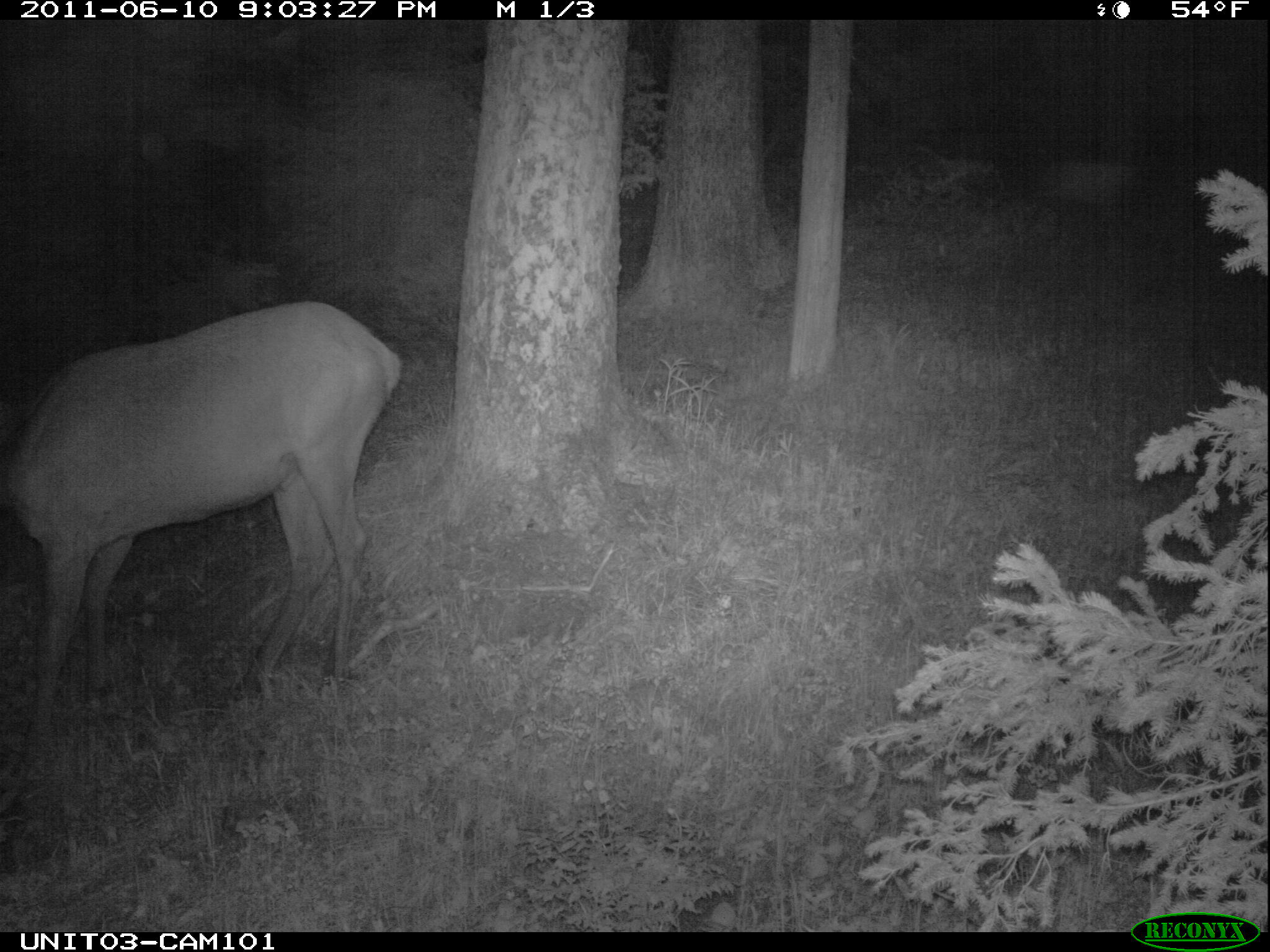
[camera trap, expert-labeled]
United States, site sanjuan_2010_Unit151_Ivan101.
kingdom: Animalia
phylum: Chordata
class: Mammalia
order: Artiodactyla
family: Cervidae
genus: Cervus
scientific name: Cervus elaphus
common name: red deer